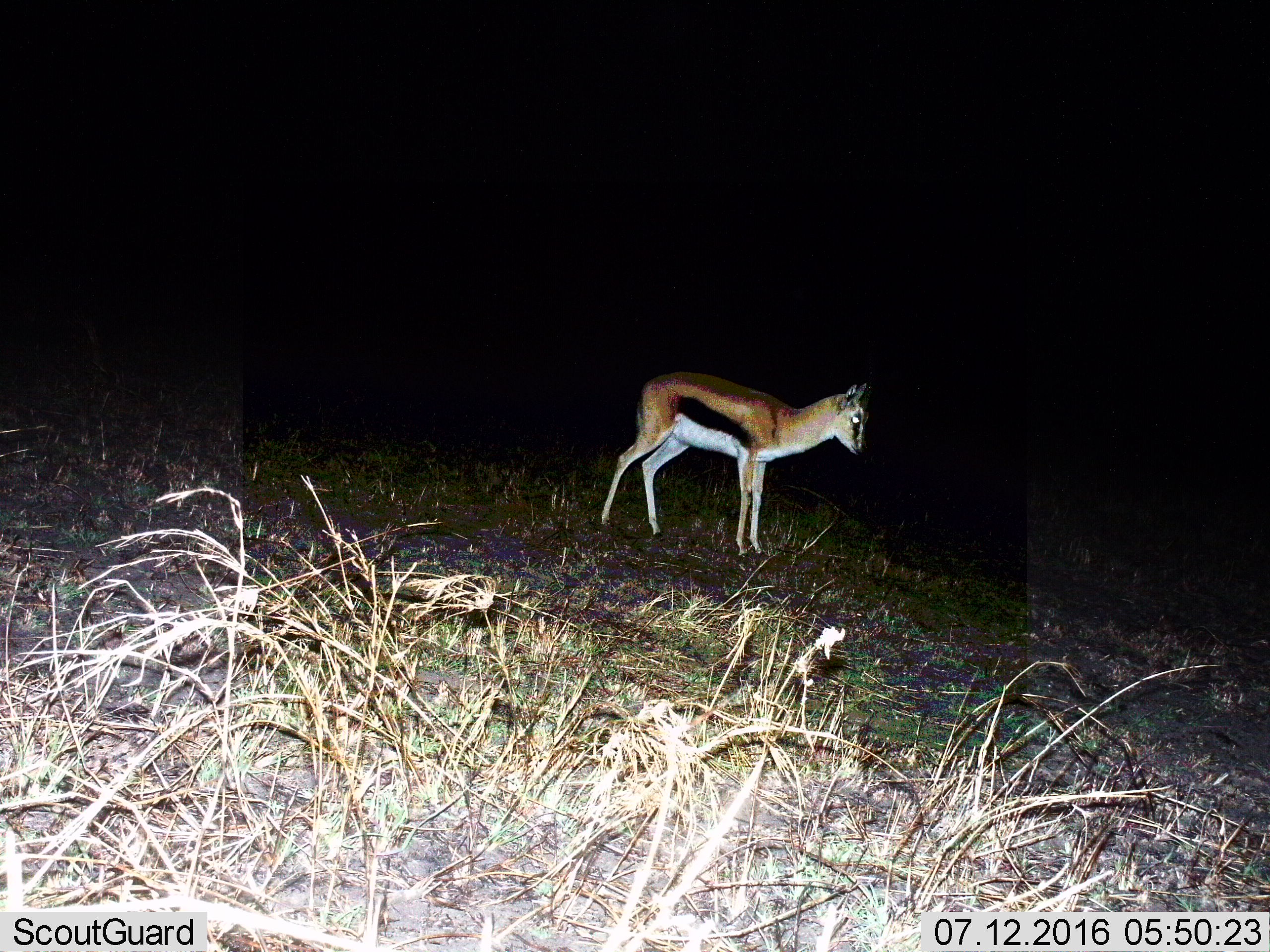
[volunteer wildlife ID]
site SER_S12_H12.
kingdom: Animalia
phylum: Chordata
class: Mammalia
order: Artiodactyla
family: Bovidae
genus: Eudorcas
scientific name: Eudorcas thomsonii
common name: thomson's gazelle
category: gazellethomsons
Gazellethomsons (thomson's gazelle) (Eudorcas thomsonii), count 1. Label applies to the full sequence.